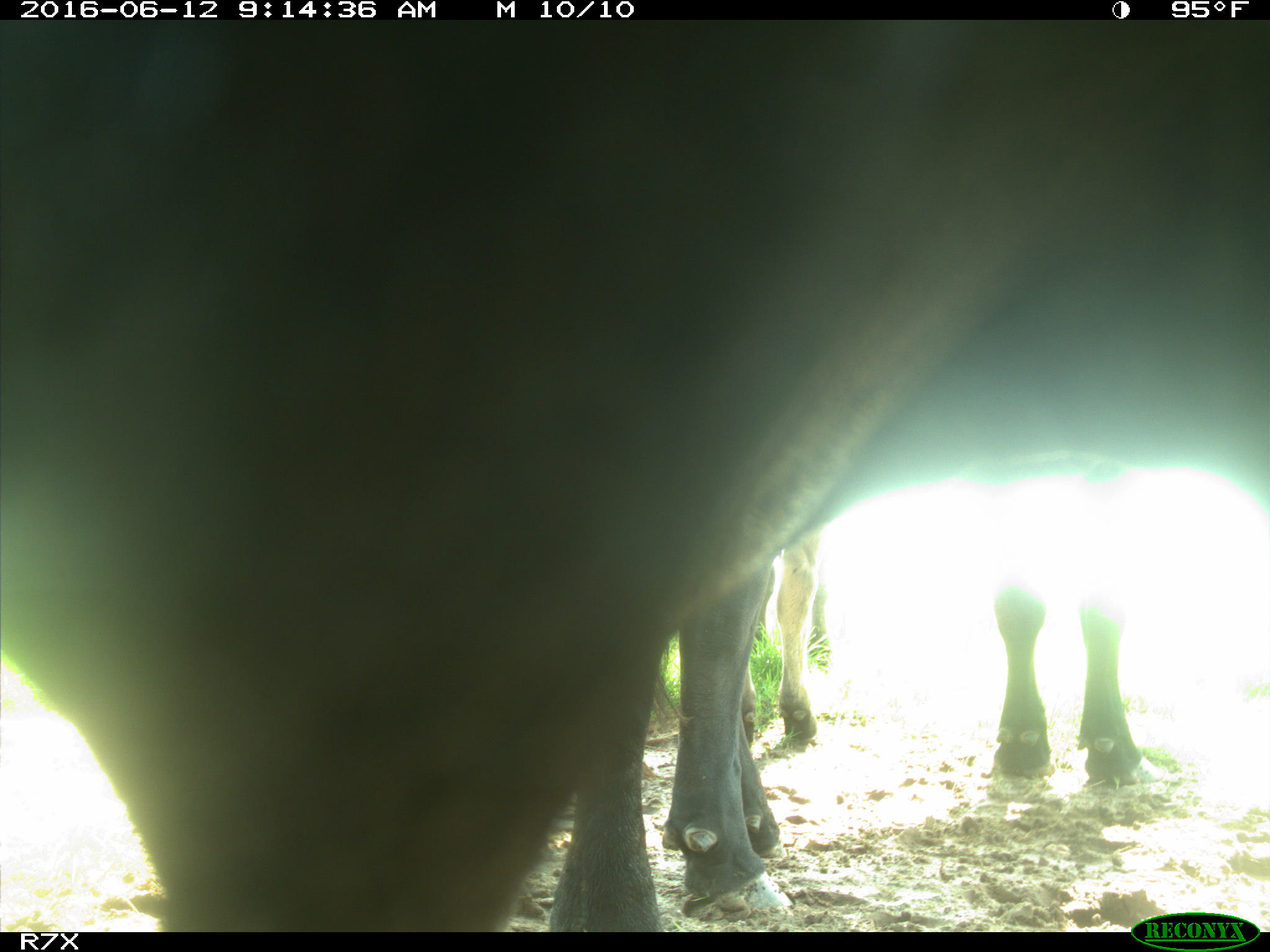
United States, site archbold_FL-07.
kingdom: Animalia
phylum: Chordata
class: Mammalia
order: Artiodactyla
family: Bovidae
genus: Bos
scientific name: Bos taurus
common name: domestic cow